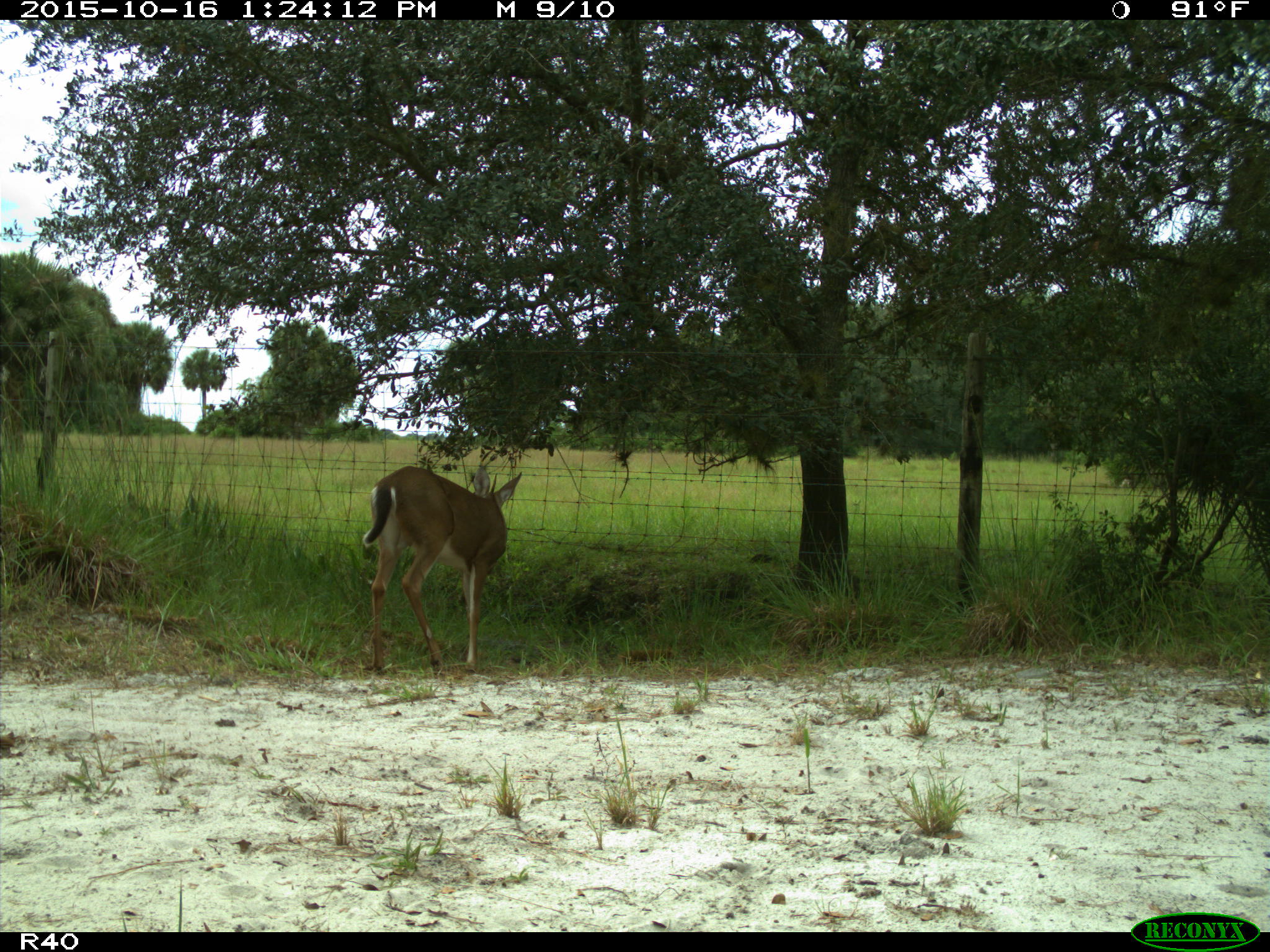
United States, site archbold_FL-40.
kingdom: Animalia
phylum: Chordata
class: Mammalia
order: Artiodactyla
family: Cervidae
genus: Odocoileus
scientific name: Odocoileus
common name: deer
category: unidentified deer